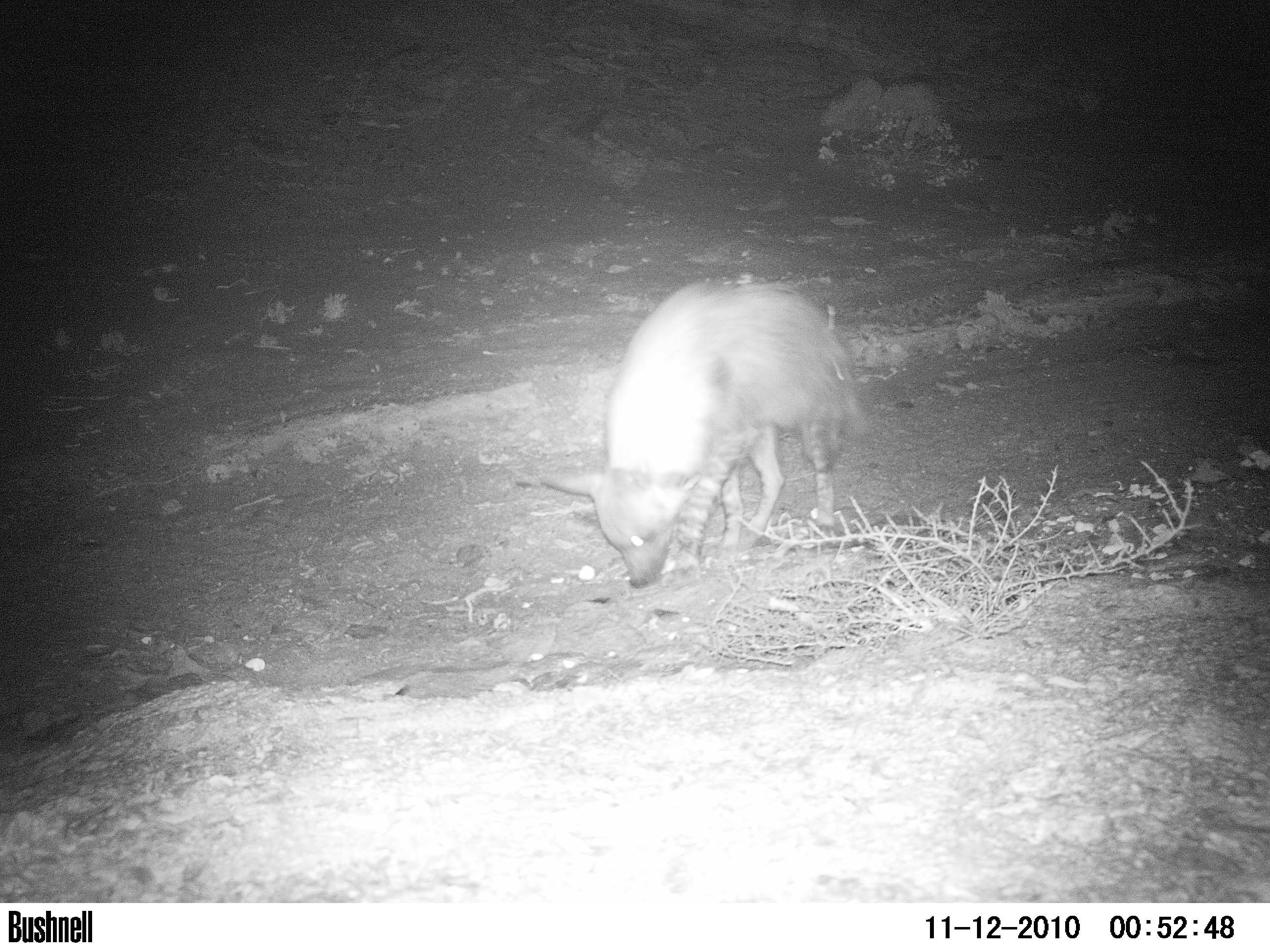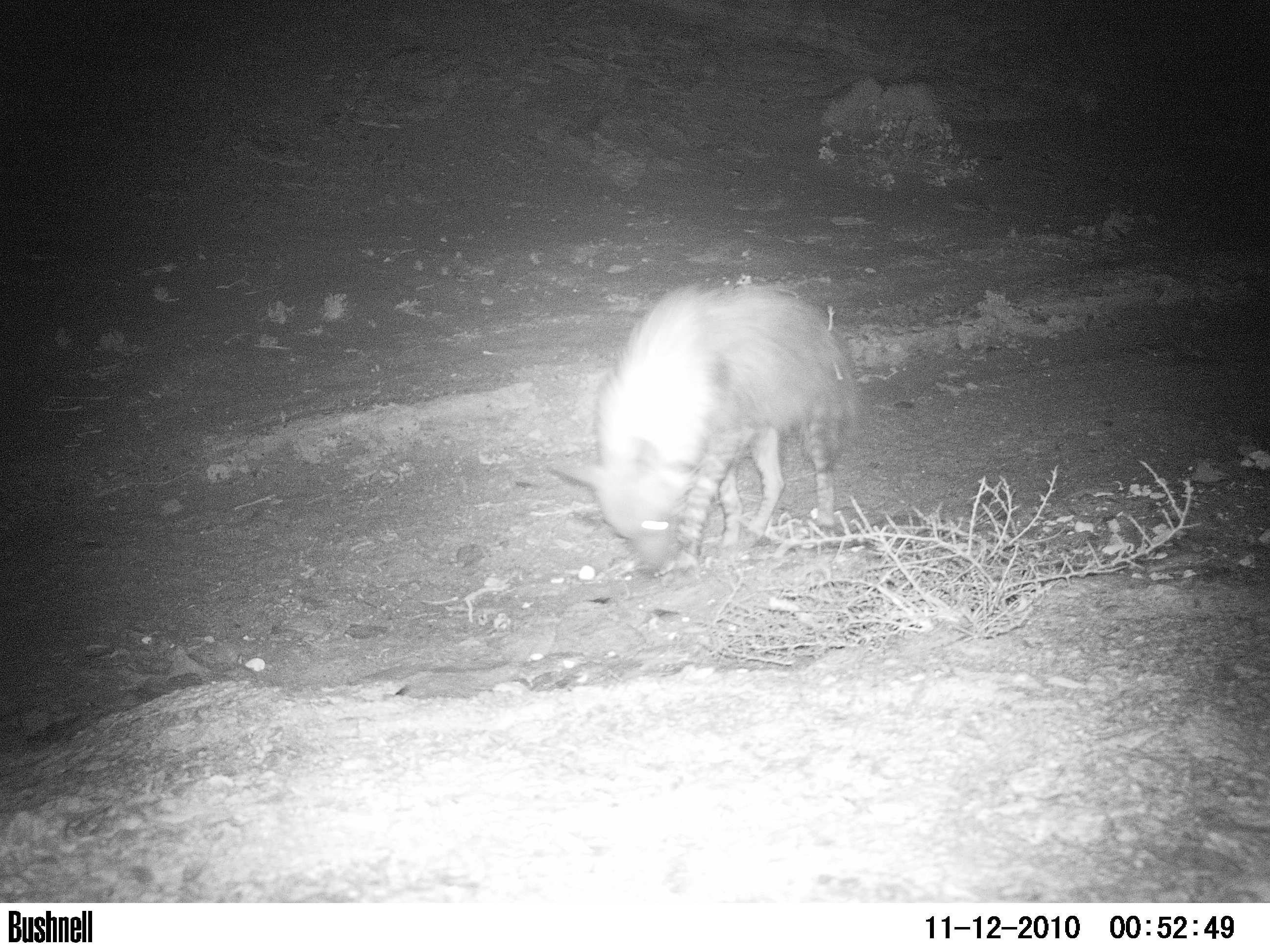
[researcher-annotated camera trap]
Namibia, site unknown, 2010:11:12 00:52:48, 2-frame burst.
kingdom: Animalia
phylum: Chordata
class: Mammalia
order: Carnivora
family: Hyaenidae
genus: Parahyaena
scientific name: Parahyaena brunnea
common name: brown hyena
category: hyaena brunnea